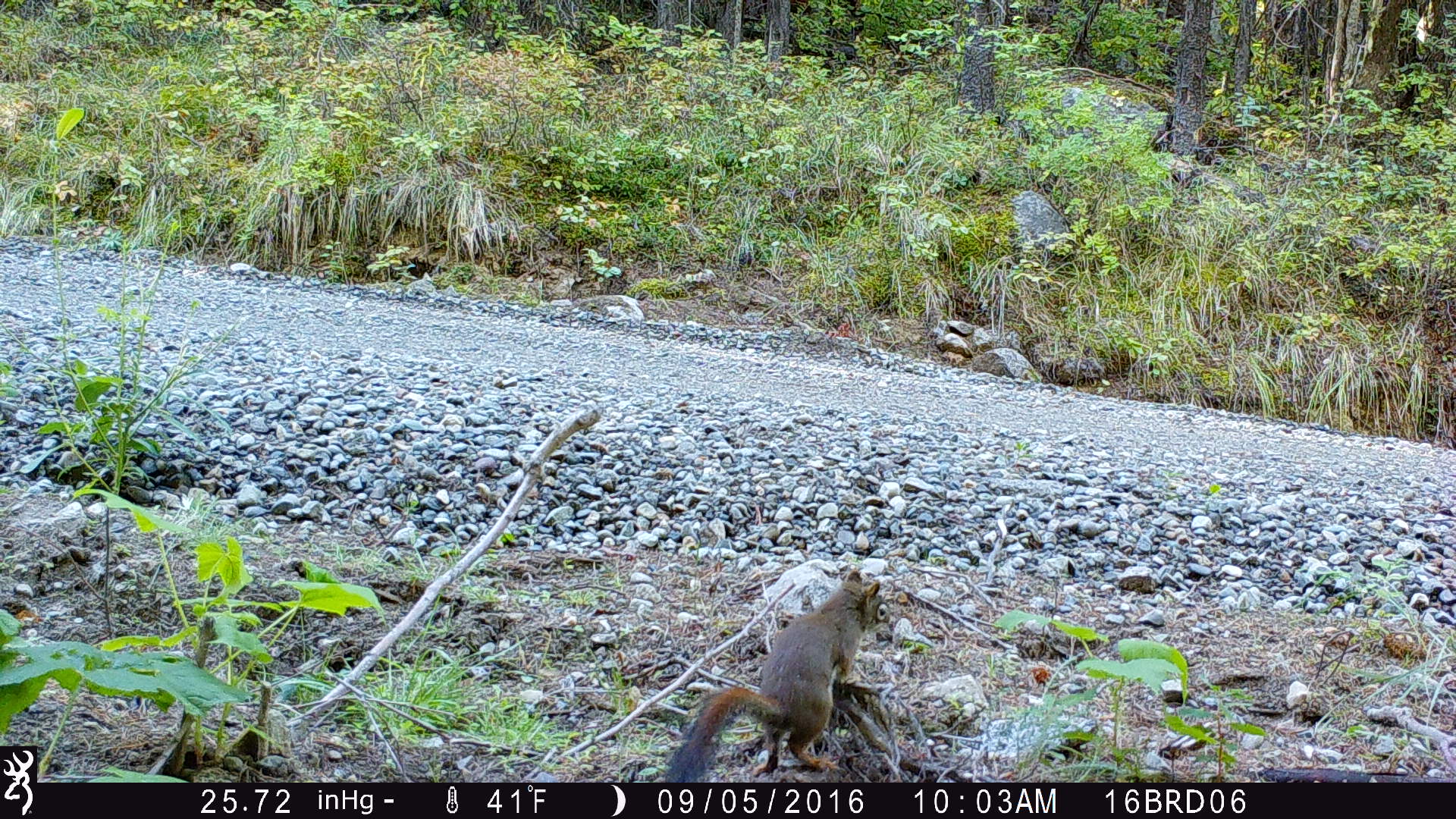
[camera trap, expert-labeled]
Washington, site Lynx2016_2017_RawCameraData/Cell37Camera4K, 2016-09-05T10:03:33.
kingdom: Animalia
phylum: Chordata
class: Mammalia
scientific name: Mammalia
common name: small mammal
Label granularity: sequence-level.